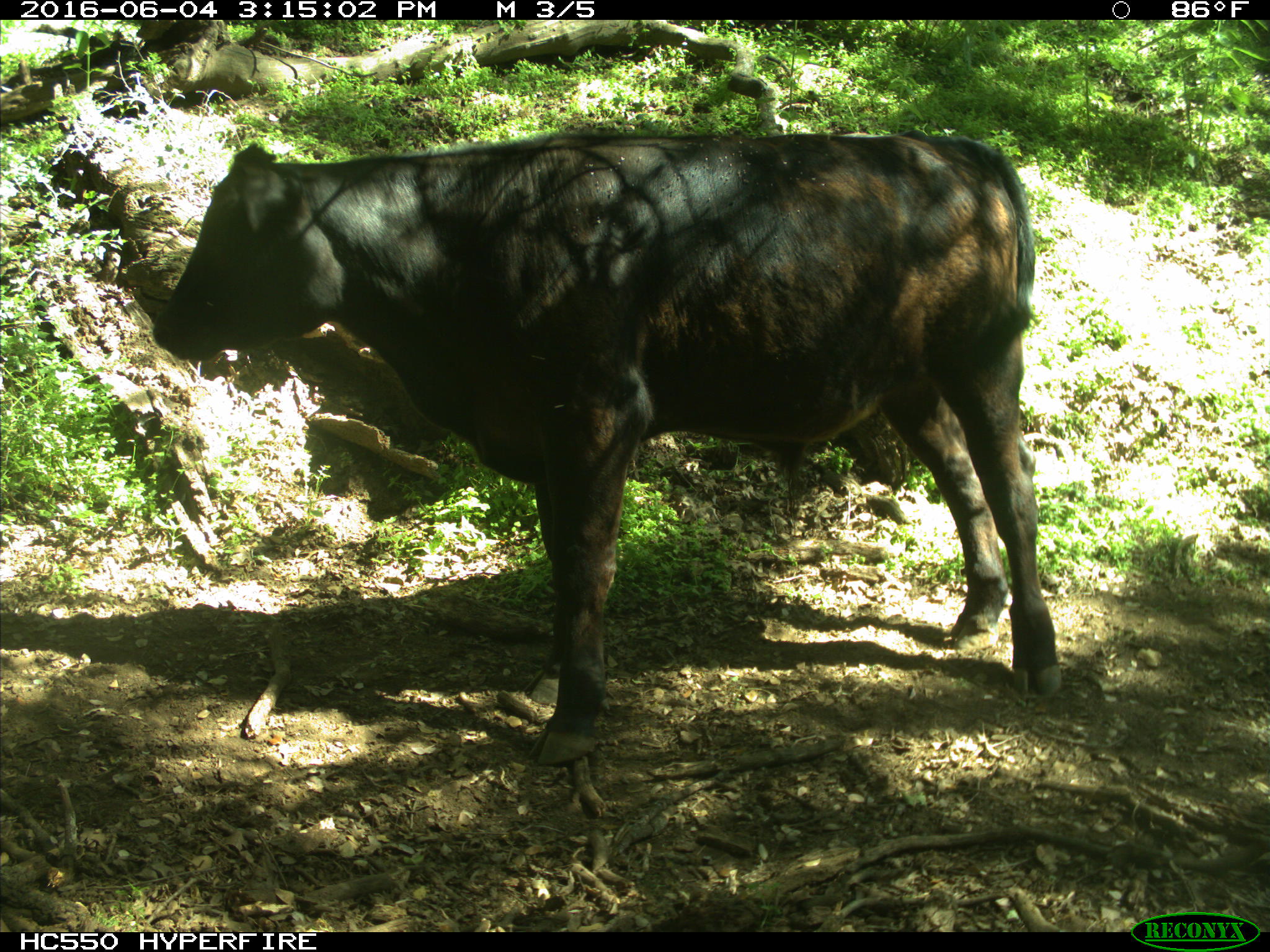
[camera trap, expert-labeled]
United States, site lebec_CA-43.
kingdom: Animalia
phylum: Chordata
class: Mammalia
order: Artiodactyla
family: Bovidae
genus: Bos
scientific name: Bos taurus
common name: domestic cow